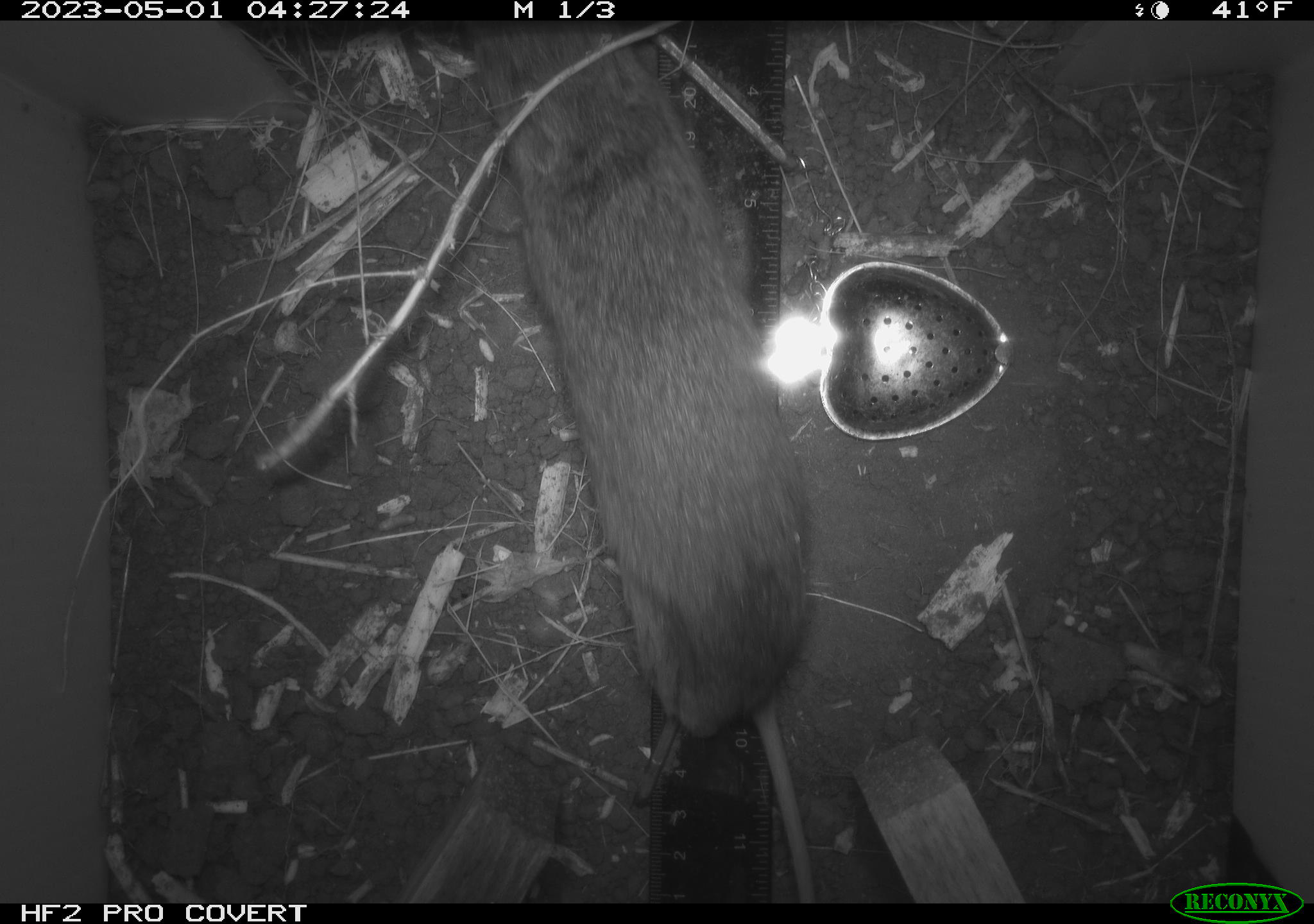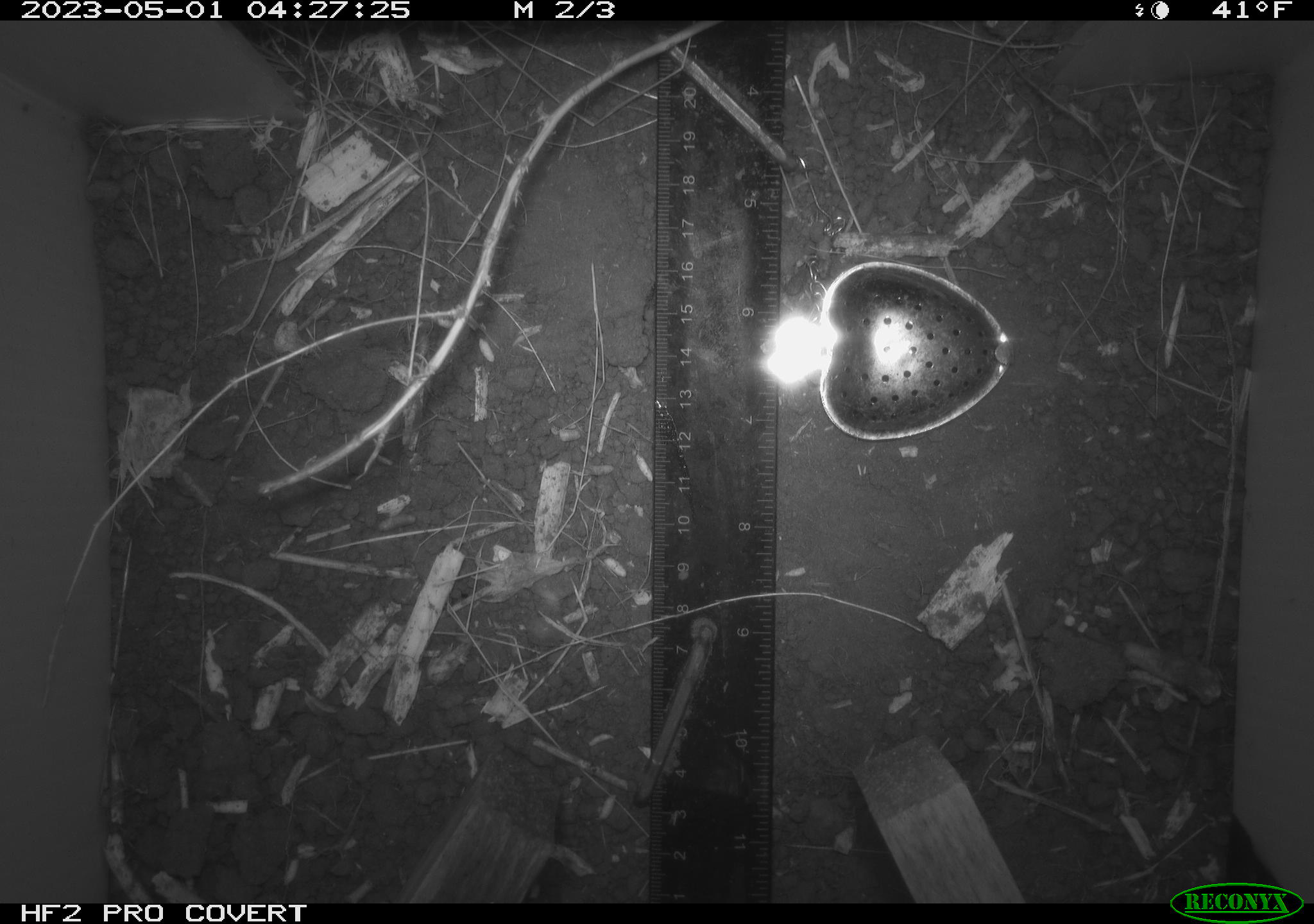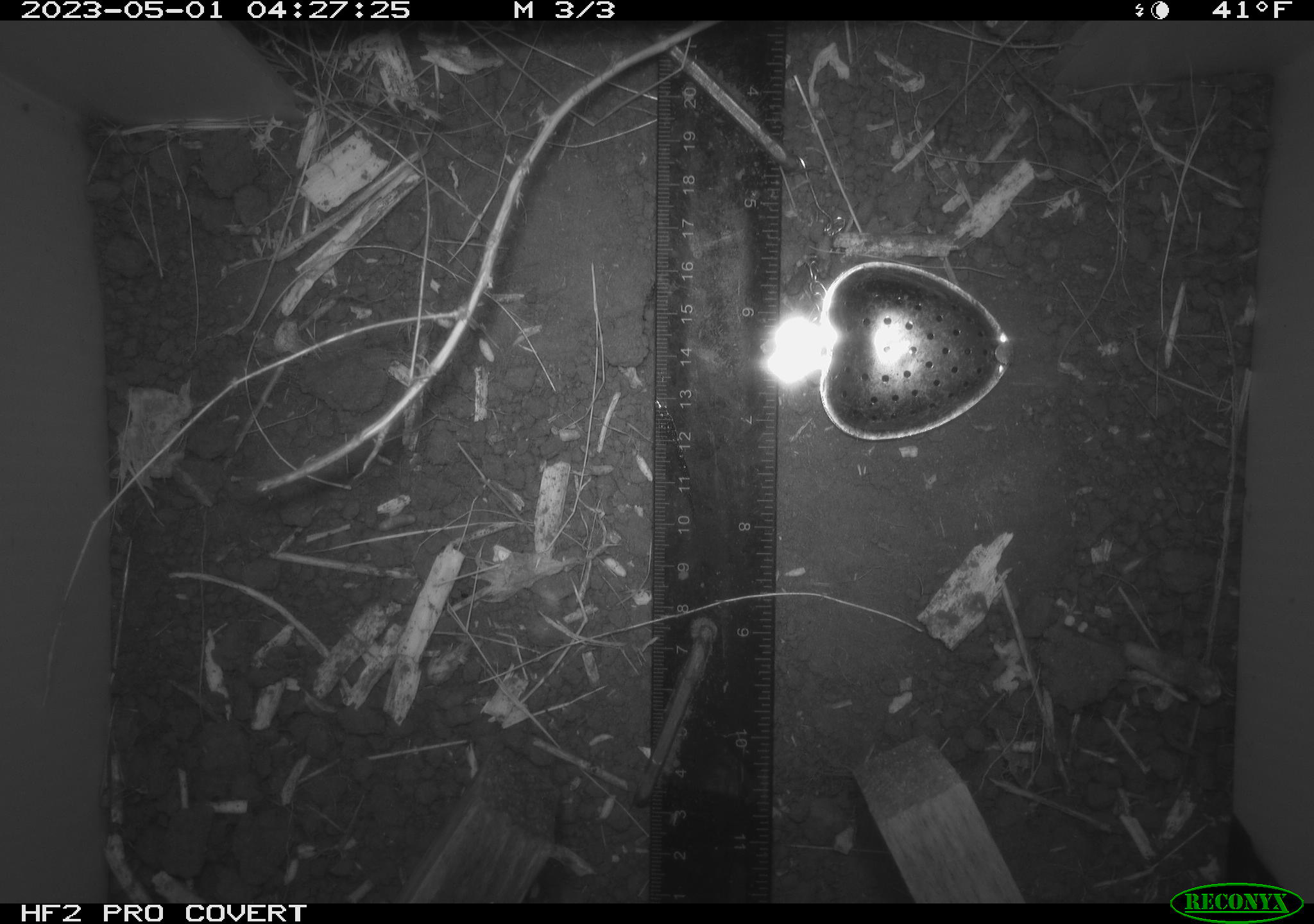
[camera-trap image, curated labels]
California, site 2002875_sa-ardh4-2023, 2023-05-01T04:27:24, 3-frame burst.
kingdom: Animalia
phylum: Chordata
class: Mammalia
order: Rodentia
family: Cricetidae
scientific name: Arvicolinae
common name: voles, lemmings, and muskrats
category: arvicolinae subfamily